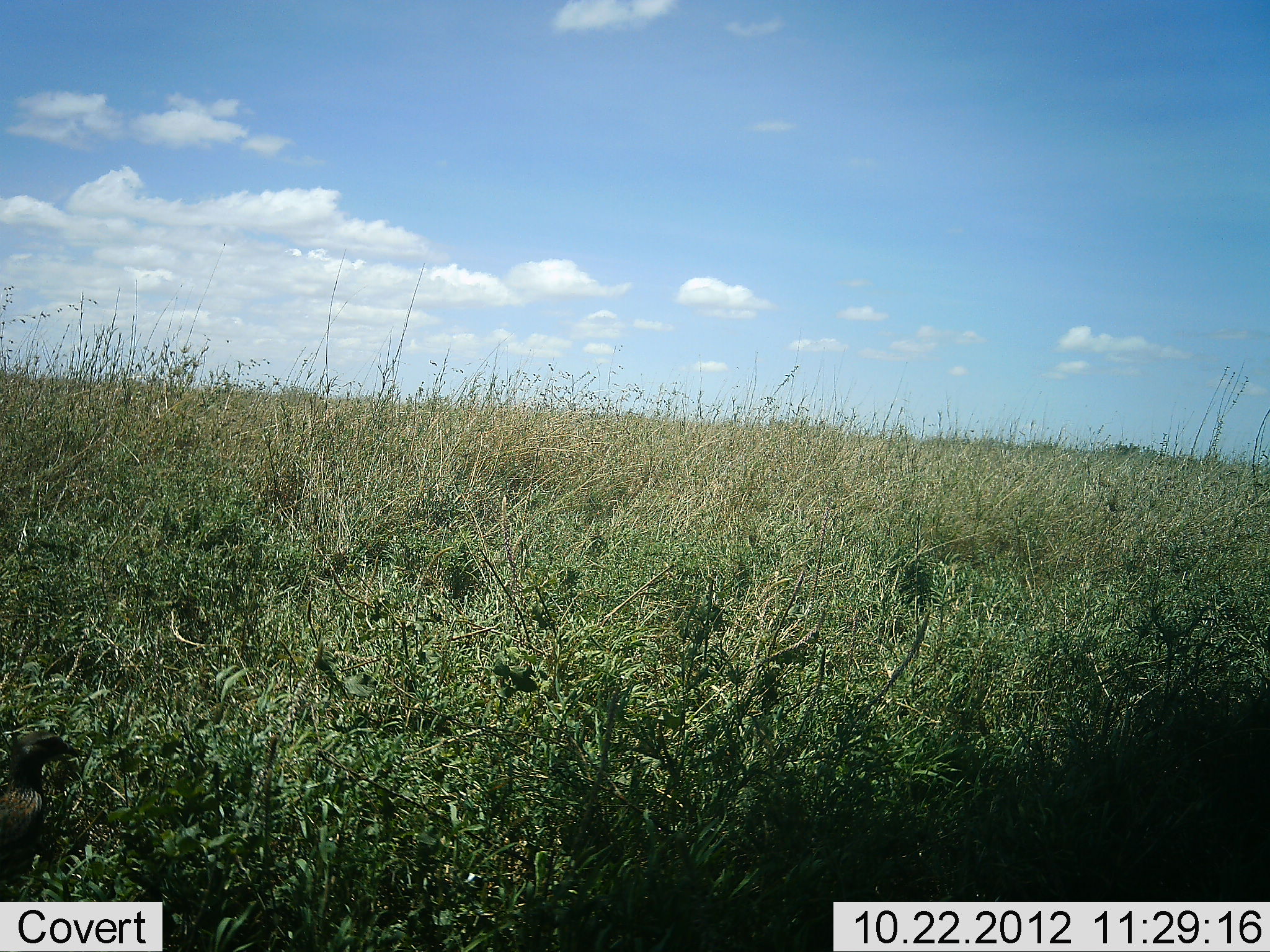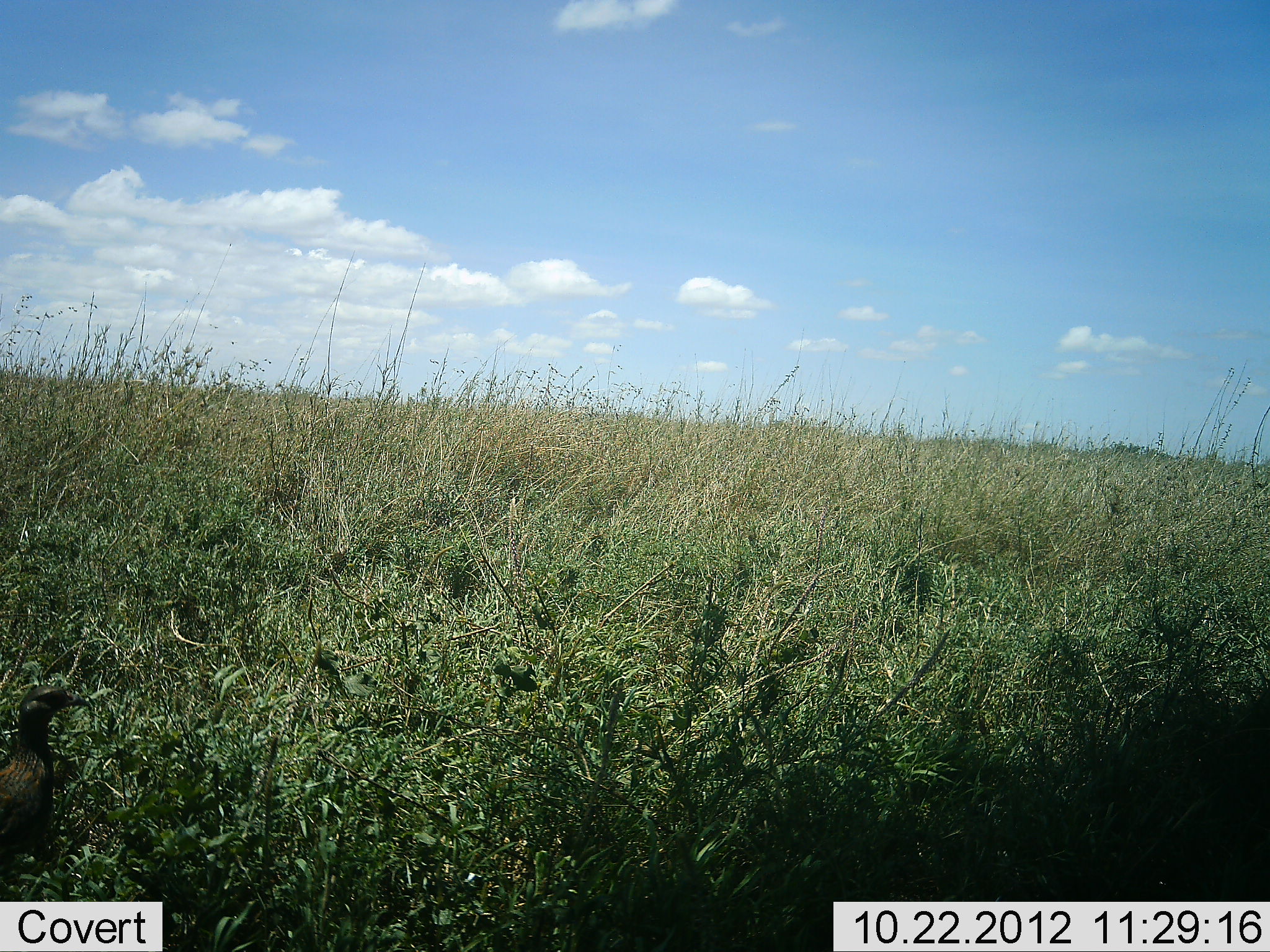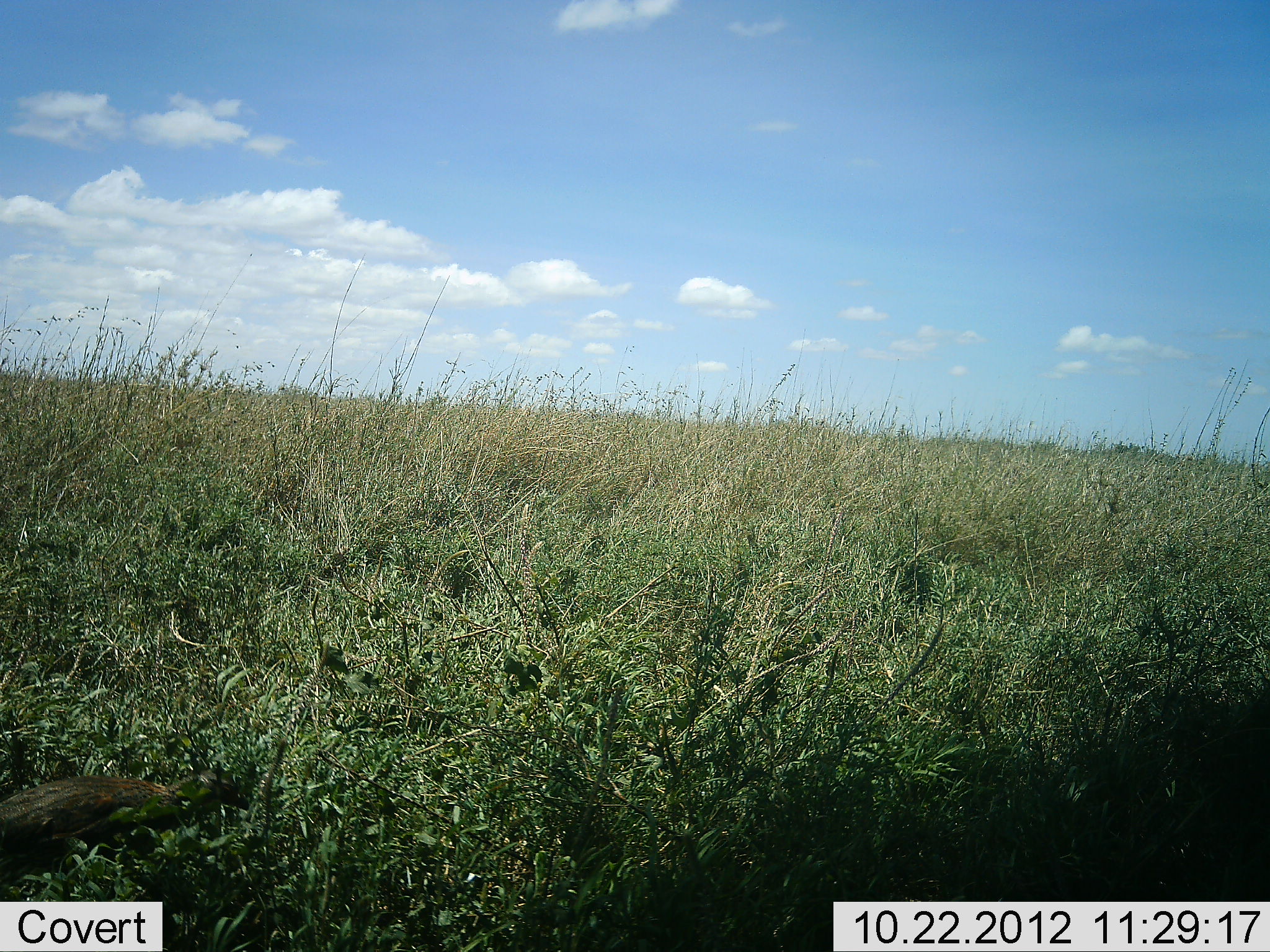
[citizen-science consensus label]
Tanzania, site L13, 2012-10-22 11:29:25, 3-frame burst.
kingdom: Animalia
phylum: Chordata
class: Aves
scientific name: Aves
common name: bird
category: otherbird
Otherbird (bird) (Aves), count 1. Behavior (volunteer vote fractions): standing 70%, resting 0%, moving 20%, interacting 0%. Young present (vote fraction): 0%. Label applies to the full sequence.